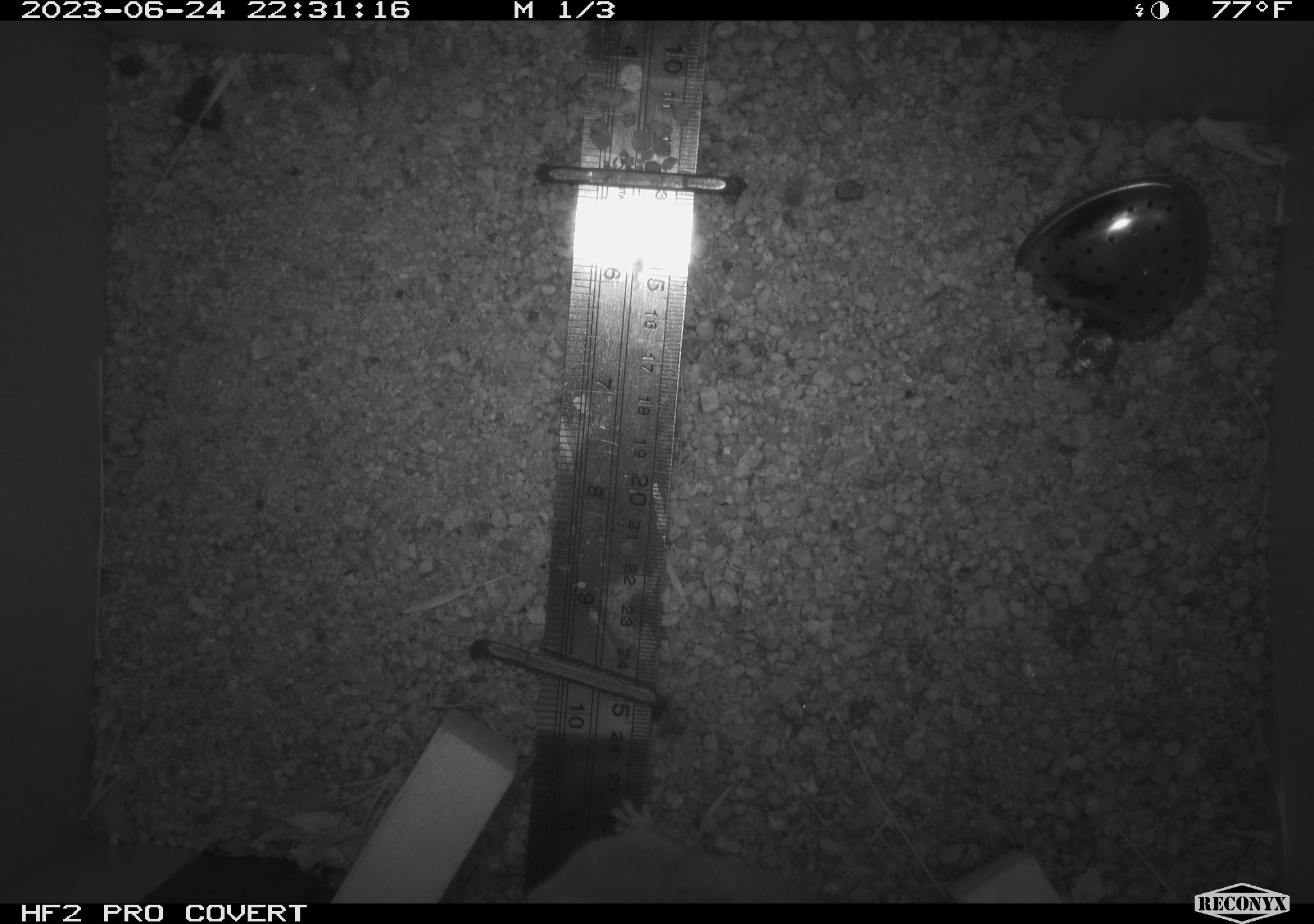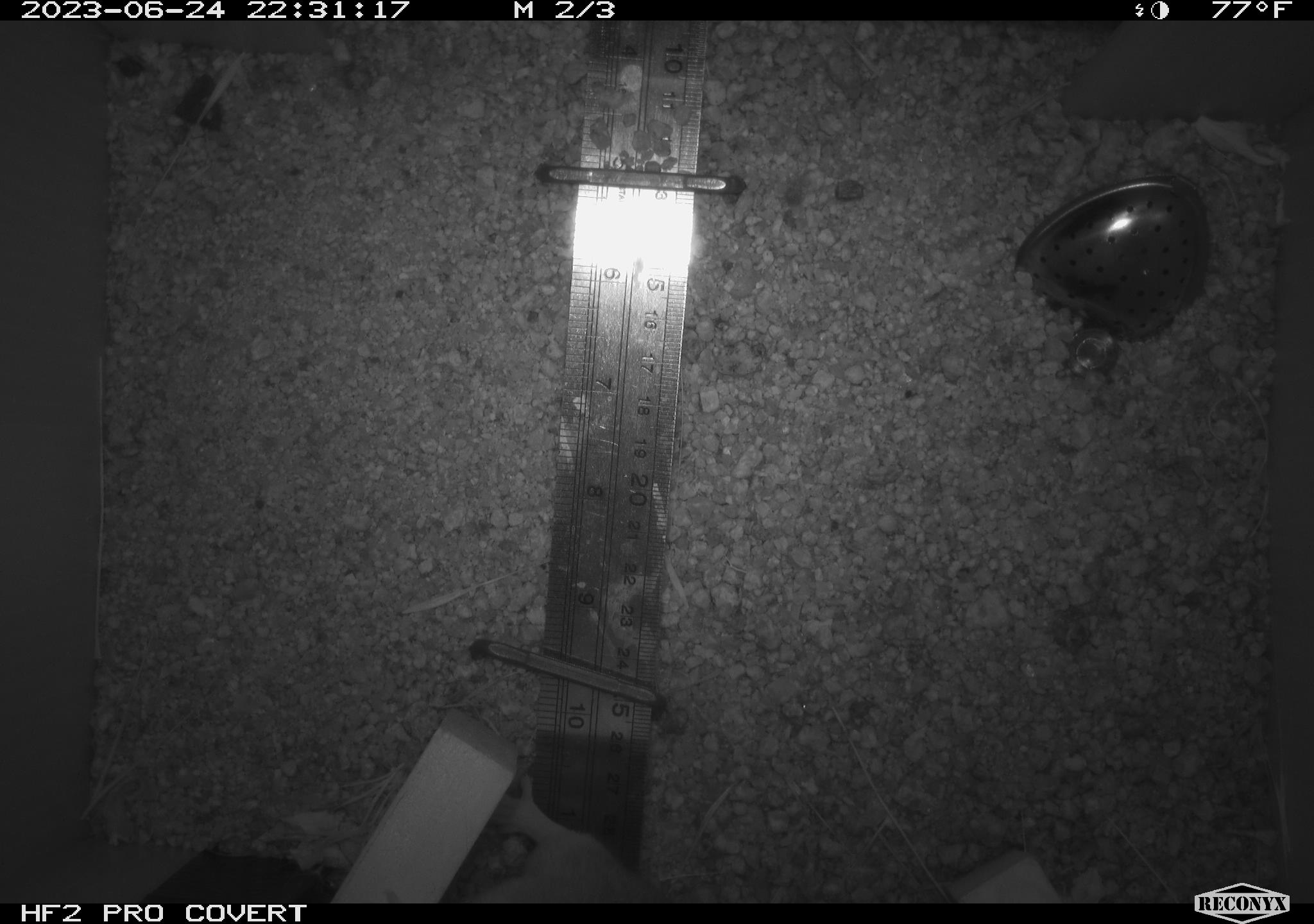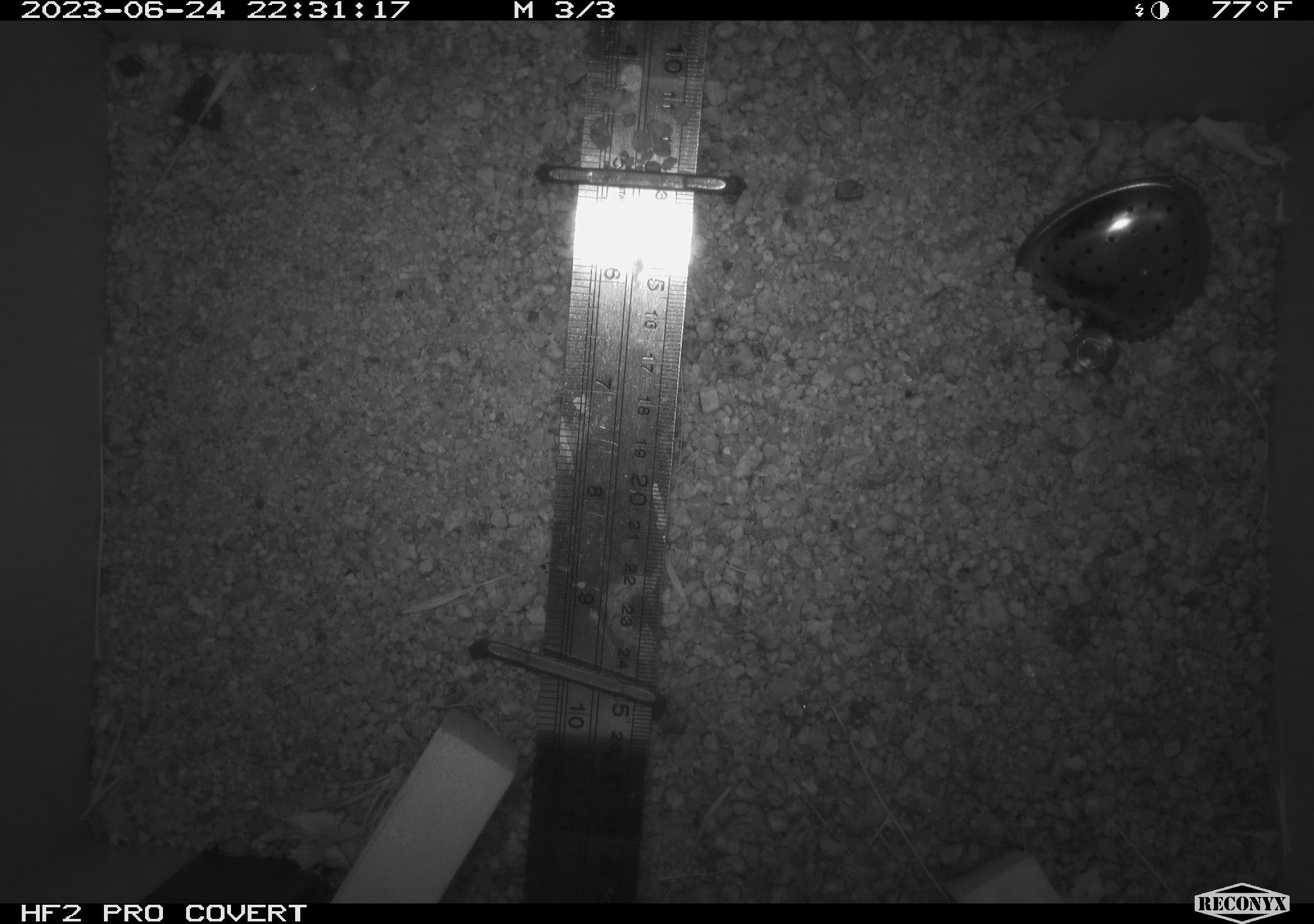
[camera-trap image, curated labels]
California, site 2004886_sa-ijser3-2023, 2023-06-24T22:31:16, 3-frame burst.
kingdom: Animalia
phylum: Chordata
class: Mammalia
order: Rodentia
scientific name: Rodentia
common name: mouse species